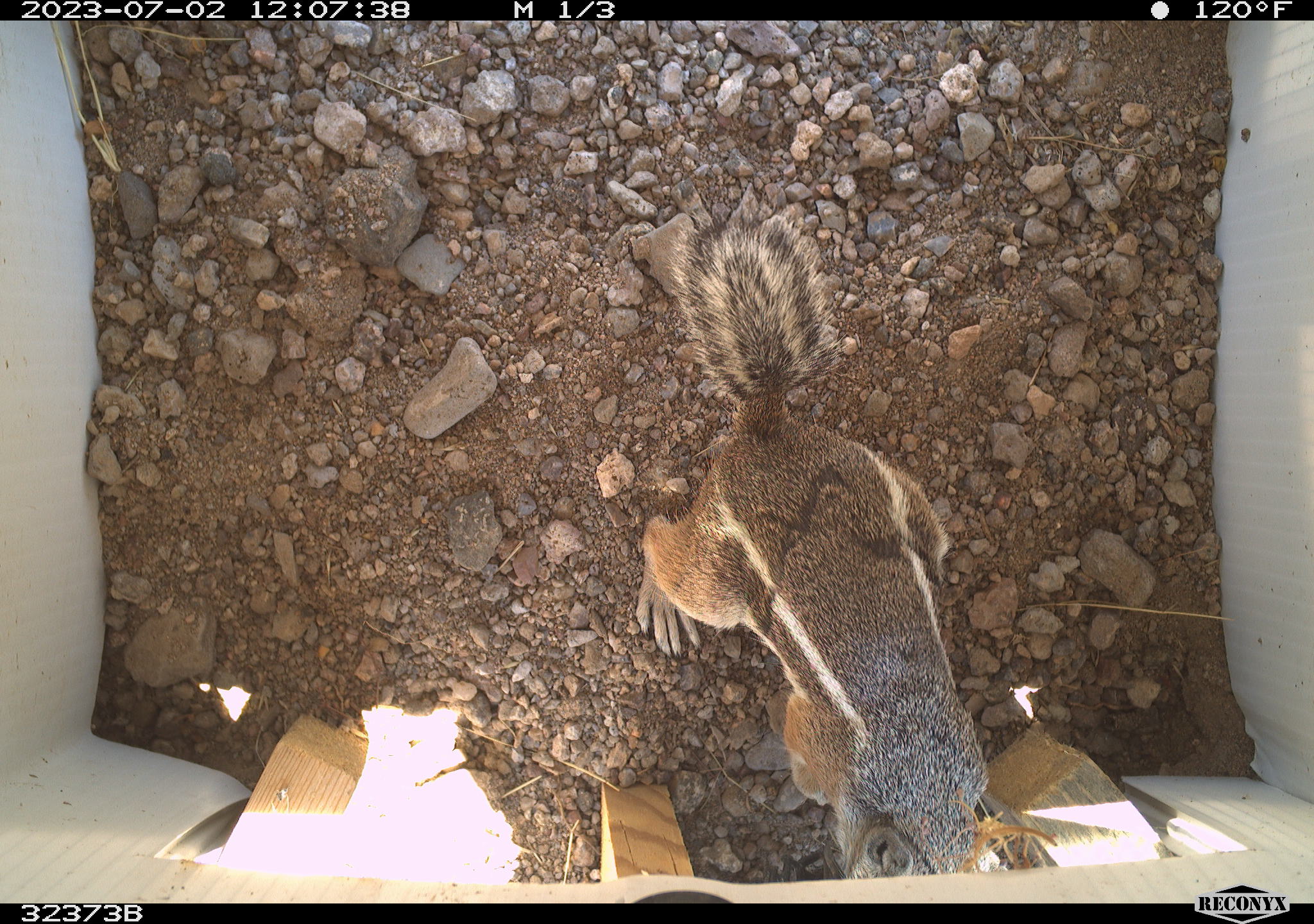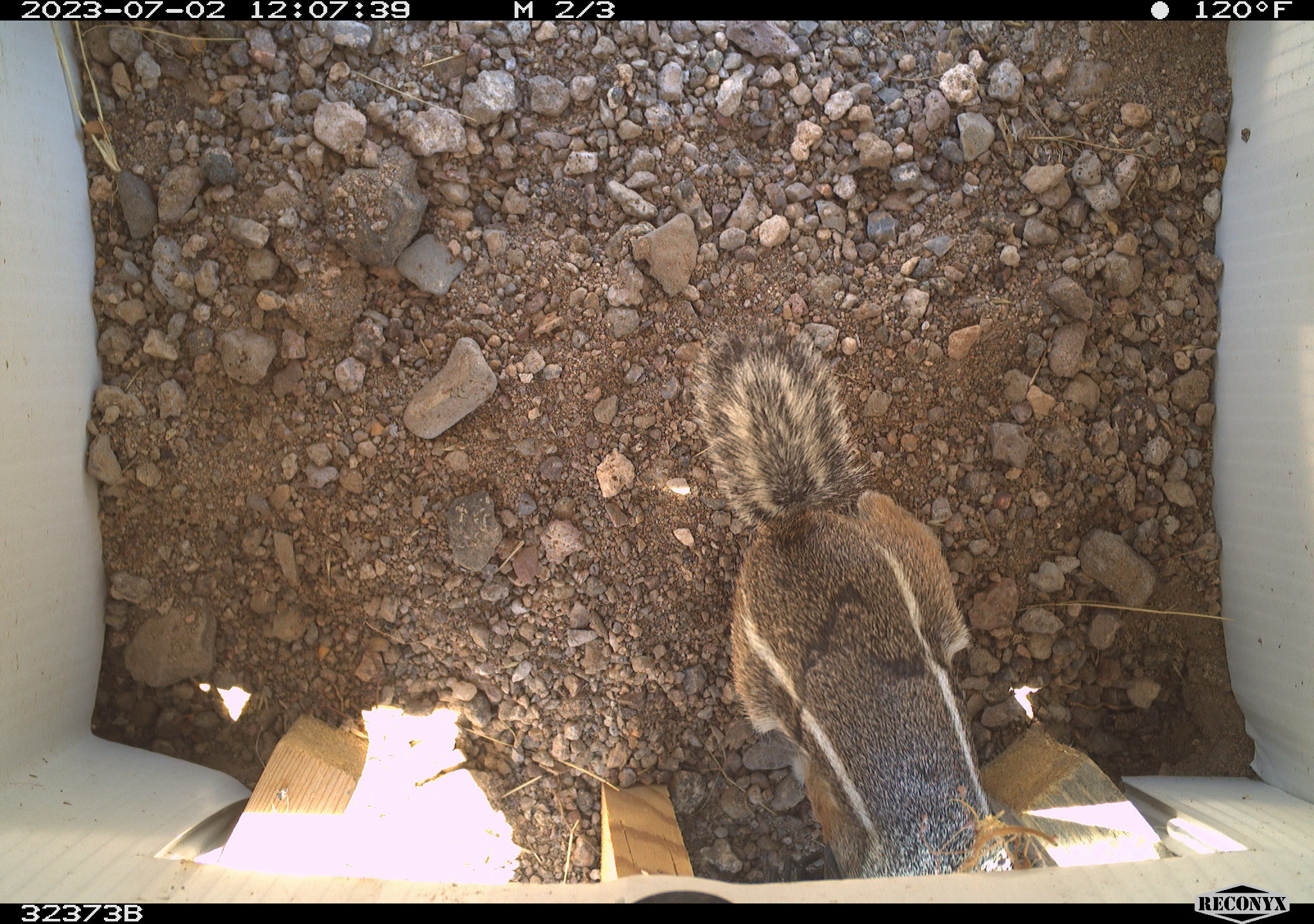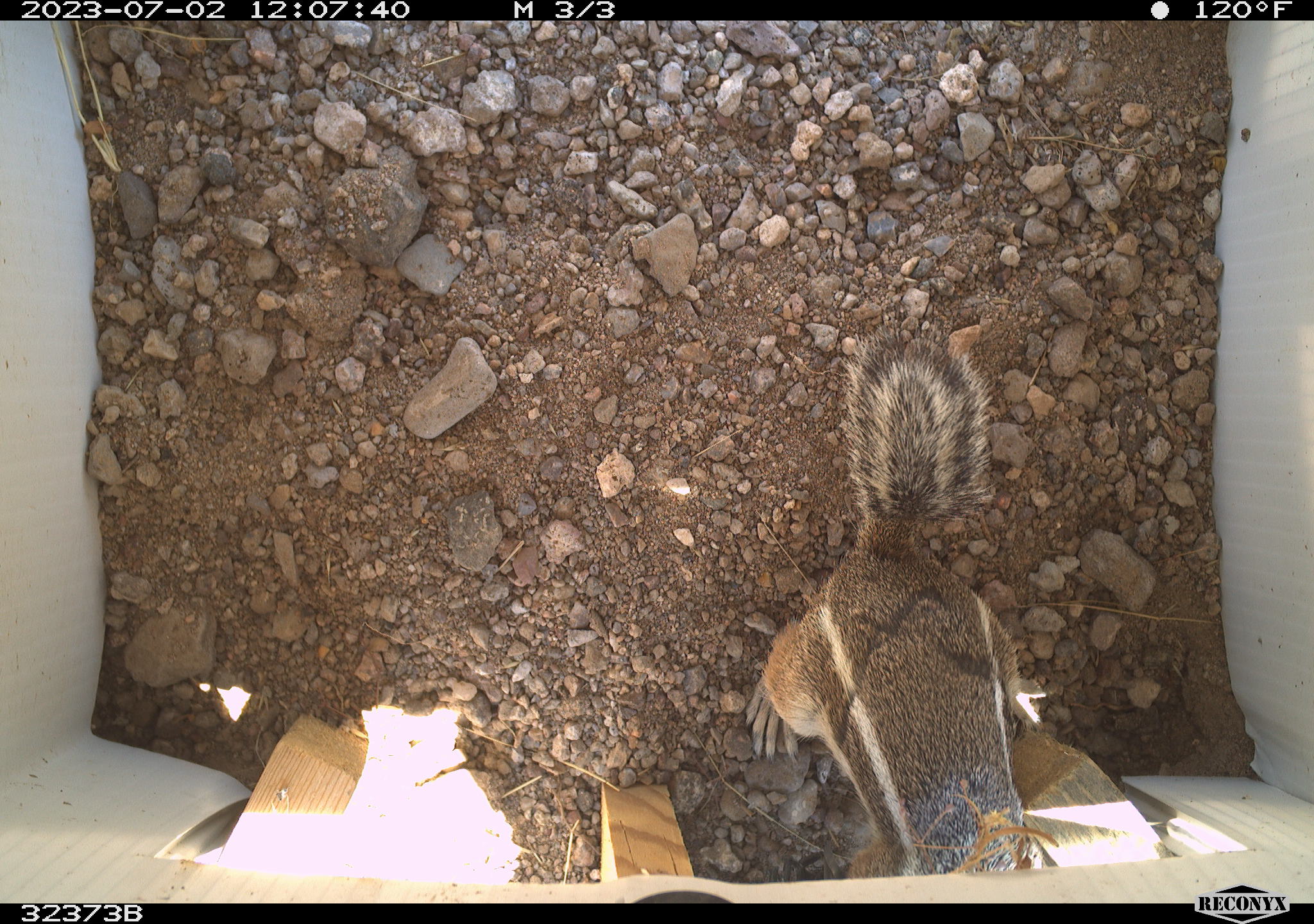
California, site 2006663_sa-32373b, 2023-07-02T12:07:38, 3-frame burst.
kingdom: Animalia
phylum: Chordata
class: Mammalia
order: Rodentia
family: Sciuridae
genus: Ammospermophilus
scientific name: Ammospermophilus leucurus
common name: white-tailed antelope squirrel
White-tailed antelope squirrel (Ammospermophilus leucurus).